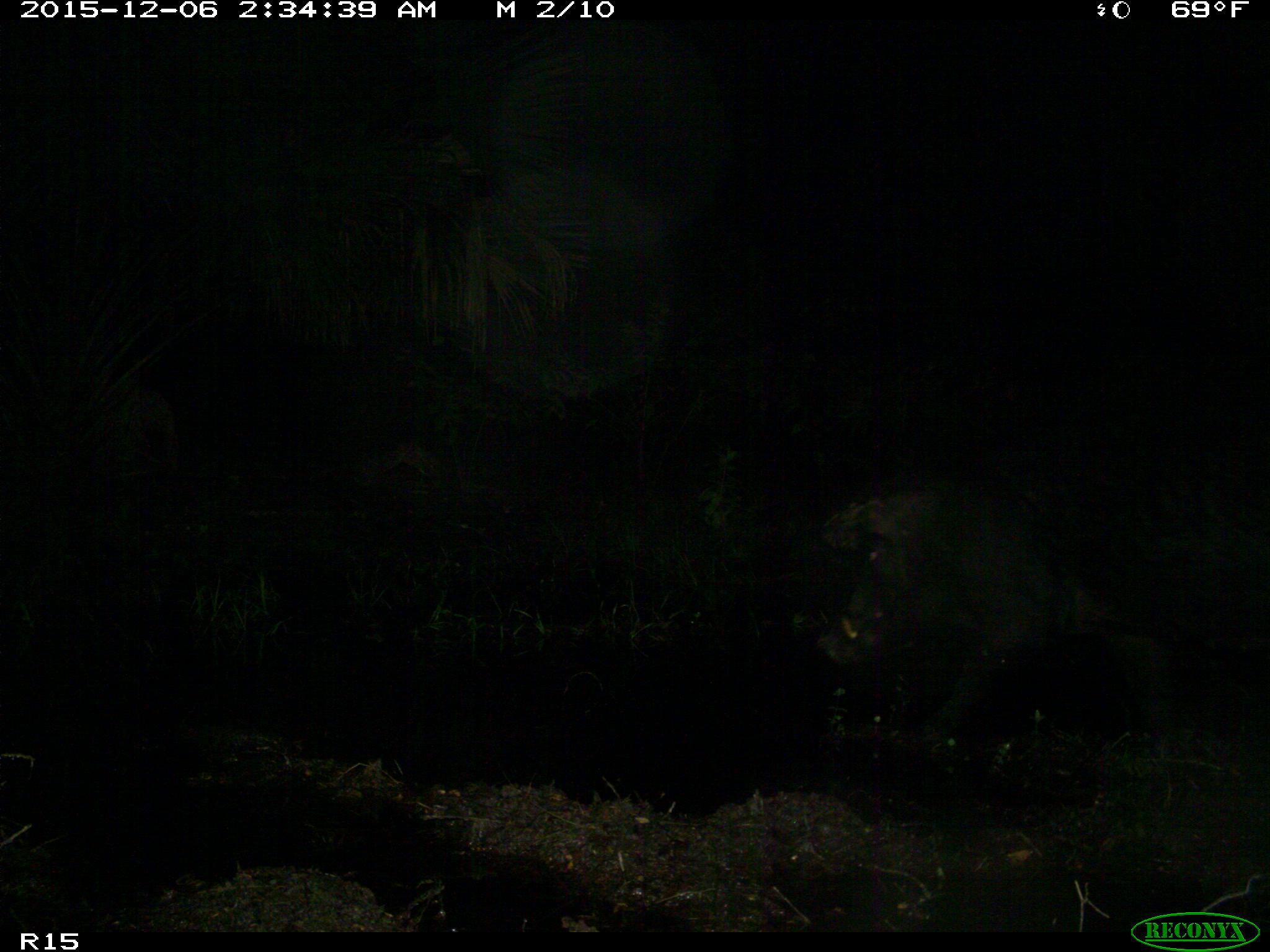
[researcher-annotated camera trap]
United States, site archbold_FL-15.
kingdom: Animalia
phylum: Chordata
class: Mammalia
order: Artiodactyla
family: Suidae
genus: Sus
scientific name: Sus scrofa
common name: wild boar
Sus scrofa (wild boar).